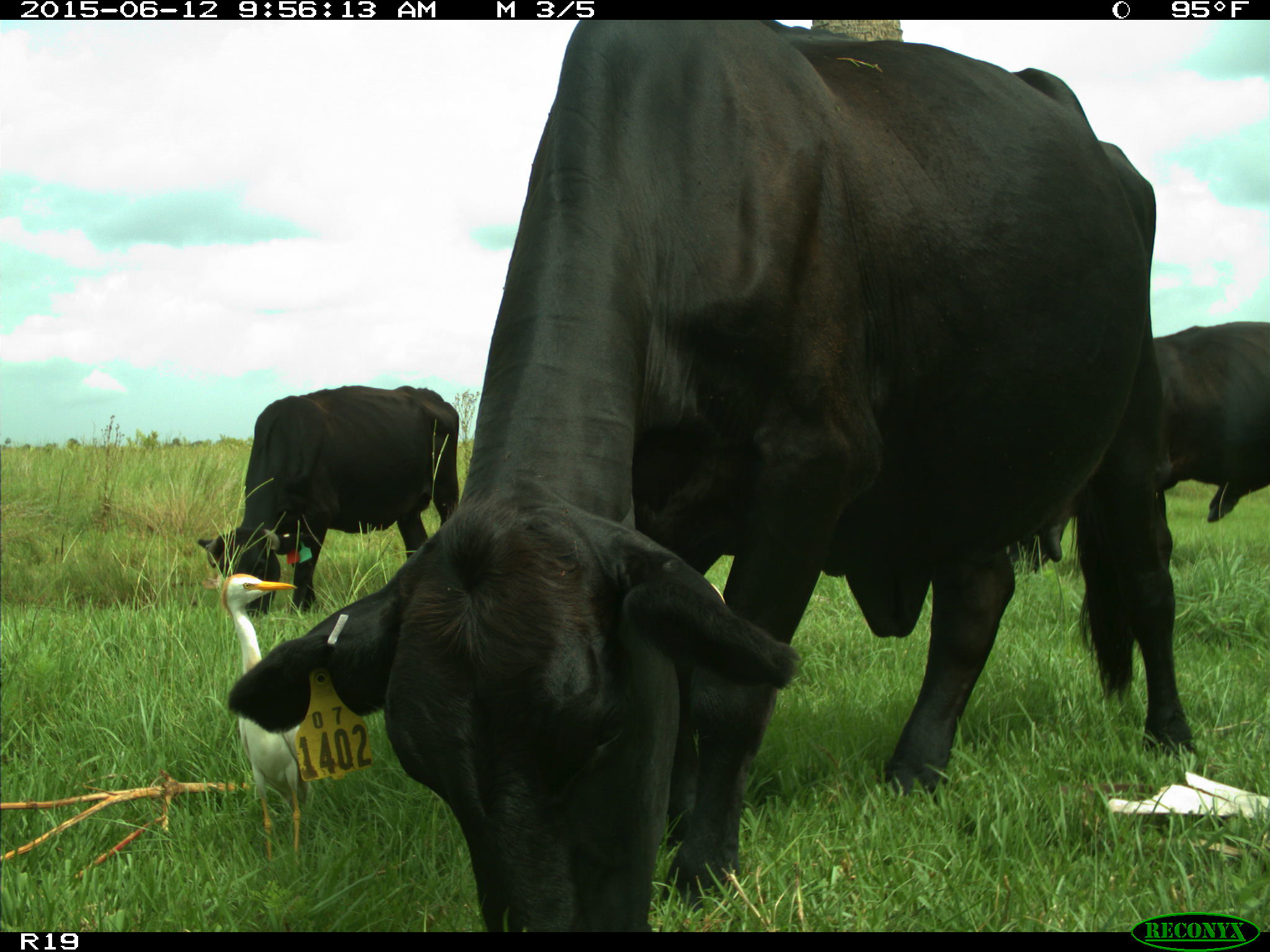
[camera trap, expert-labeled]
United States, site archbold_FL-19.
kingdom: Animalia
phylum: Chordata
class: Mammalia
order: Artiodactyla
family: Bovidae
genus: Bos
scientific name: Bos taurus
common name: domestic cow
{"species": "Bos taurus (domestic cow)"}